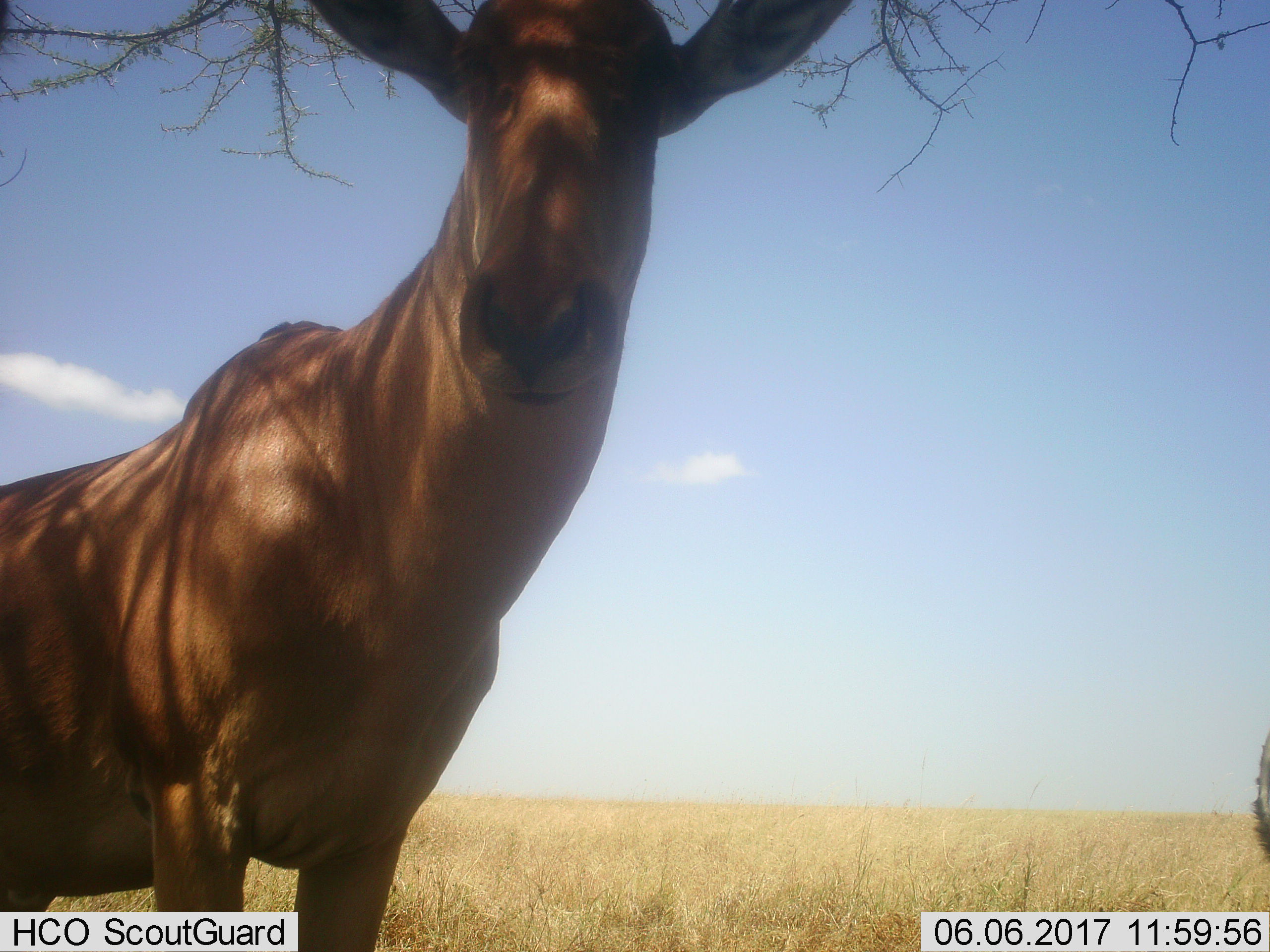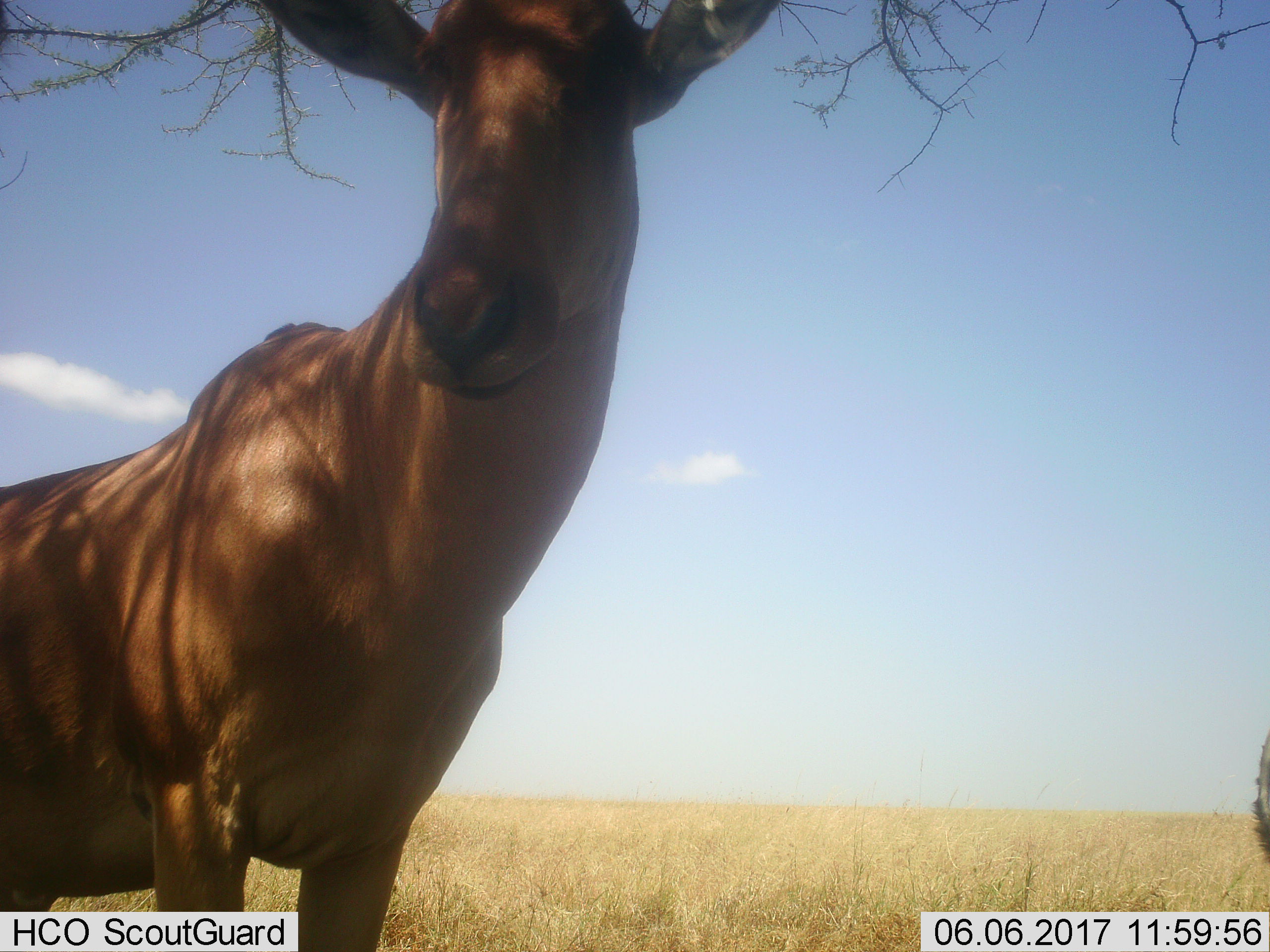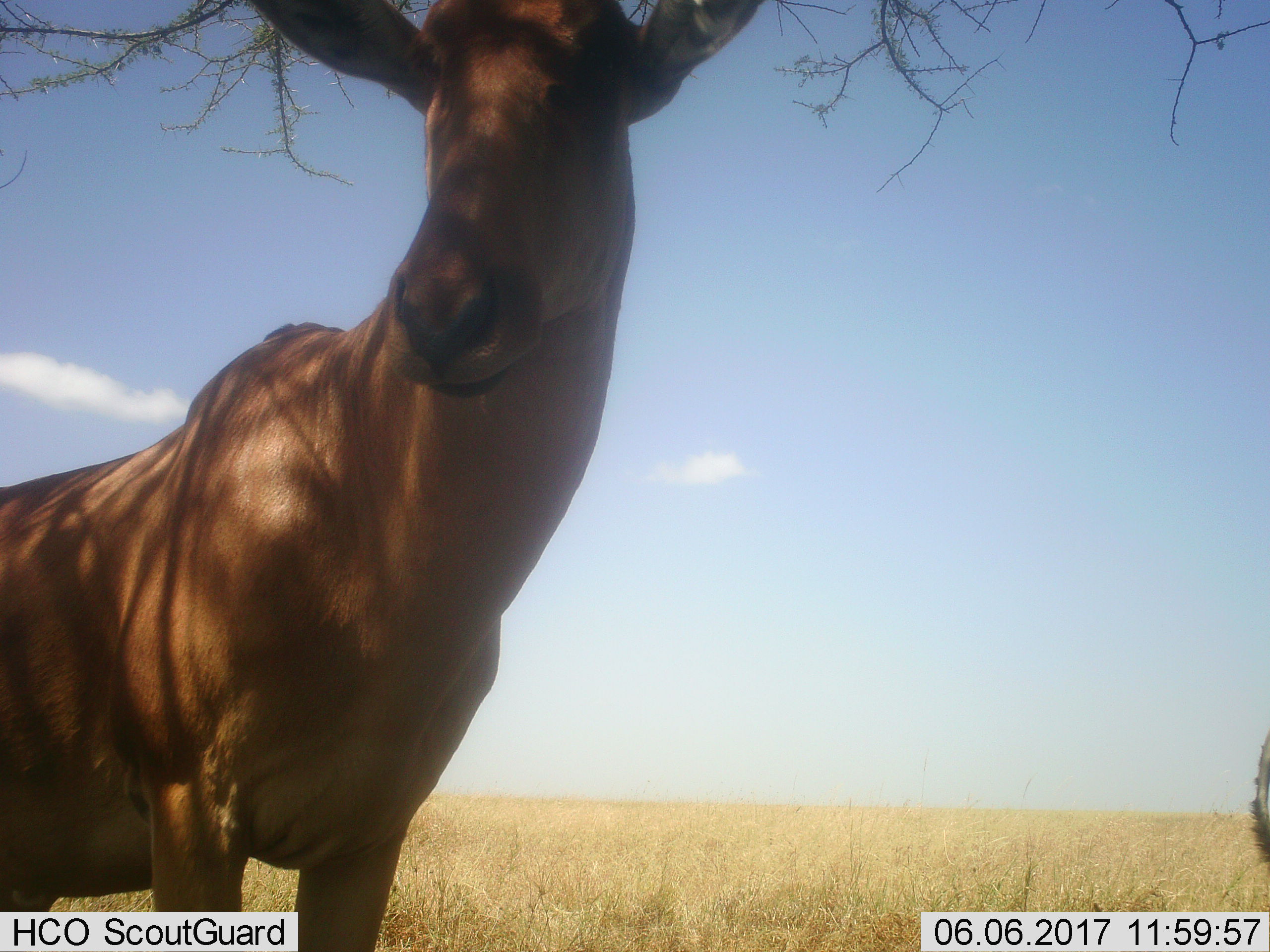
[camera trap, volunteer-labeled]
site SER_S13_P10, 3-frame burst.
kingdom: Animalia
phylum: Chordata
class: Mammalia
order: Artiodactyla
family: Bovidae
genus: Alcelaphus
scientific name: Alcelaphus buselaphus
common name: hartebeest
Hartebeest (Alcelaphus buselaphus), count 1. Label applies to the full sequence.